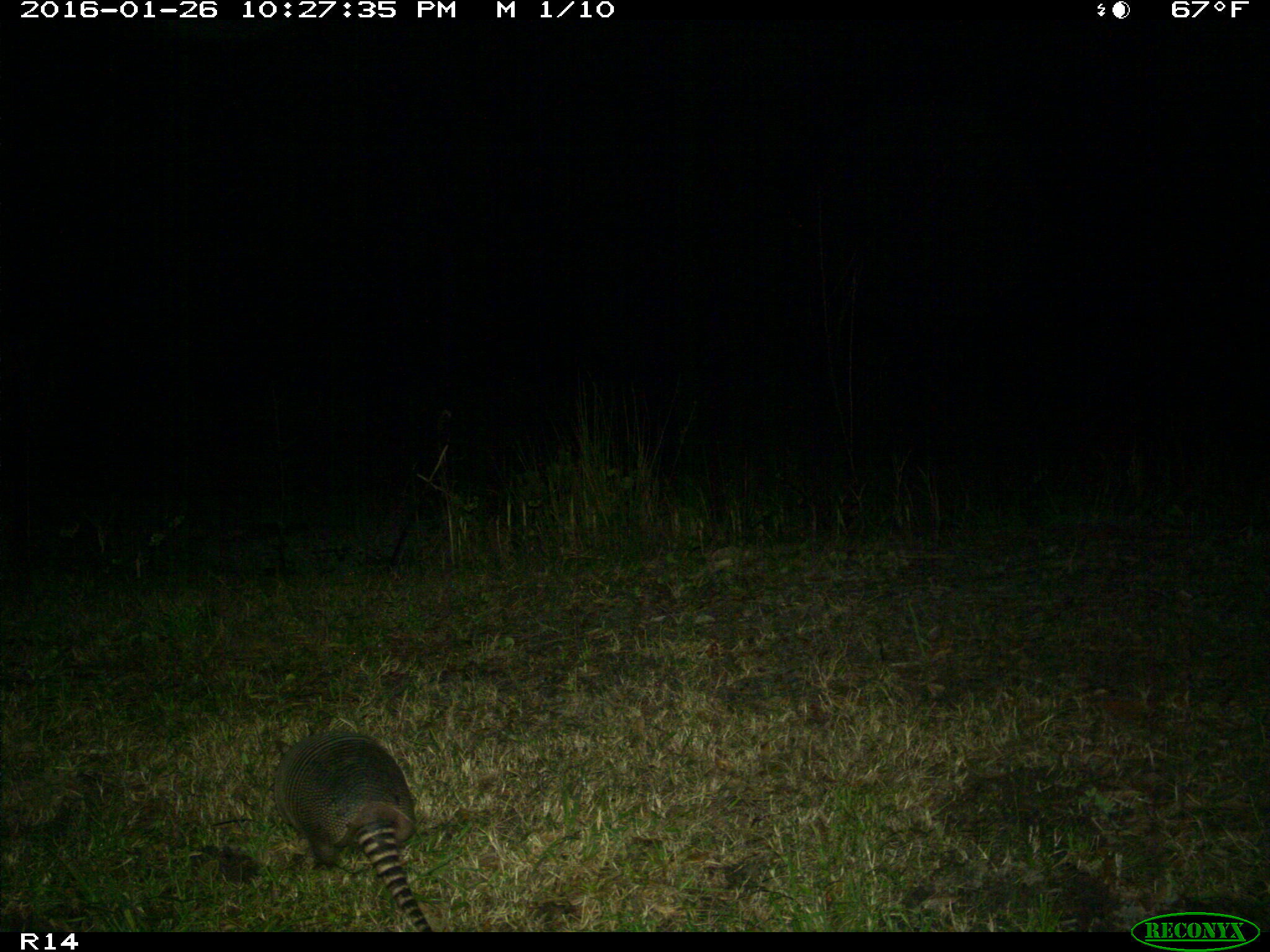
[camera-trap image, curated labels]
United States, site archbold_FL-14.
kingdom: Animalia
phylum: Chordata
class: Mammalia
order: Cingulata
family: Dasypodidae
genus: Dasypus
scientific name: Dasypus novemcinctus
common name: nine-banded armadillo